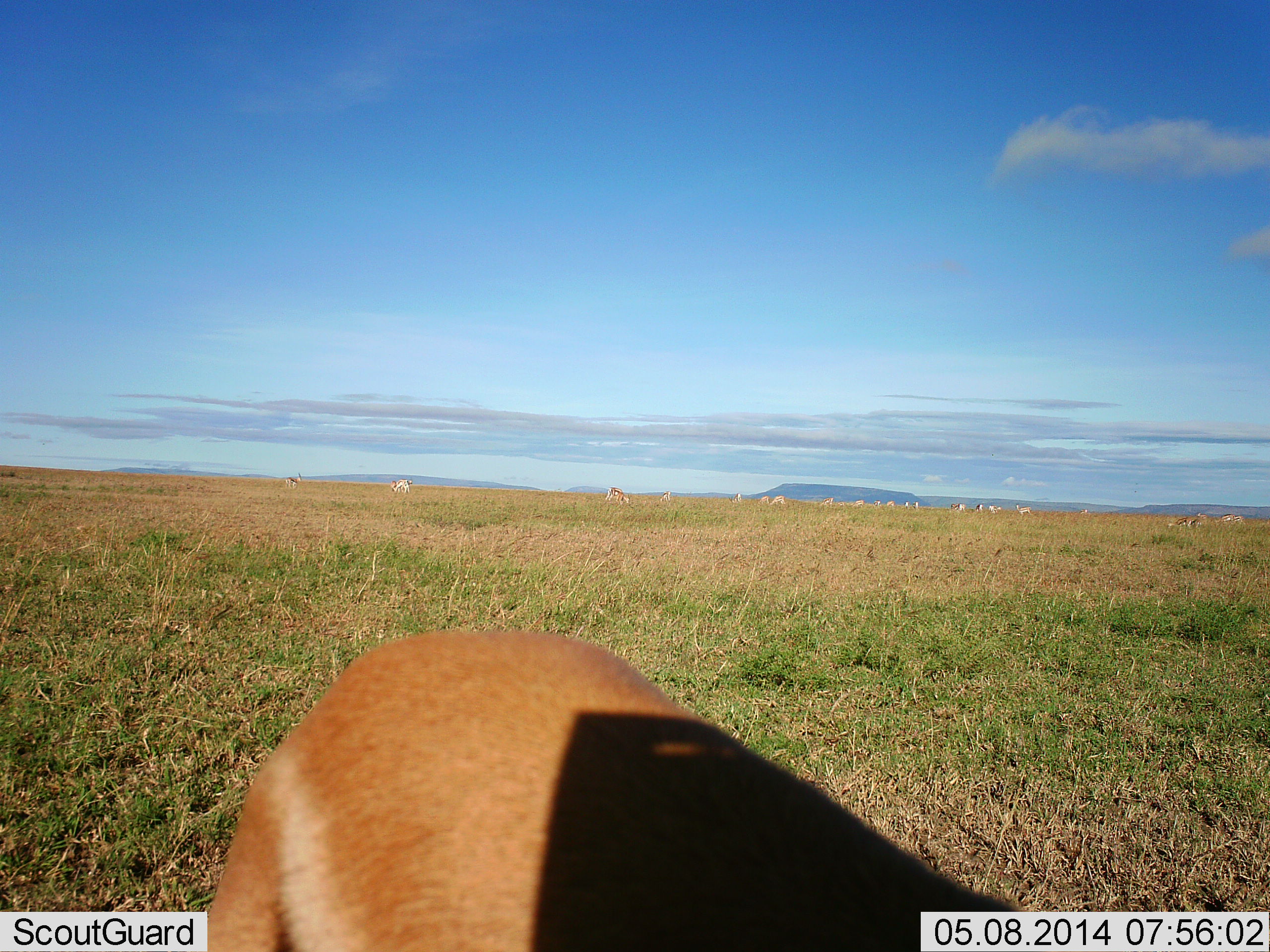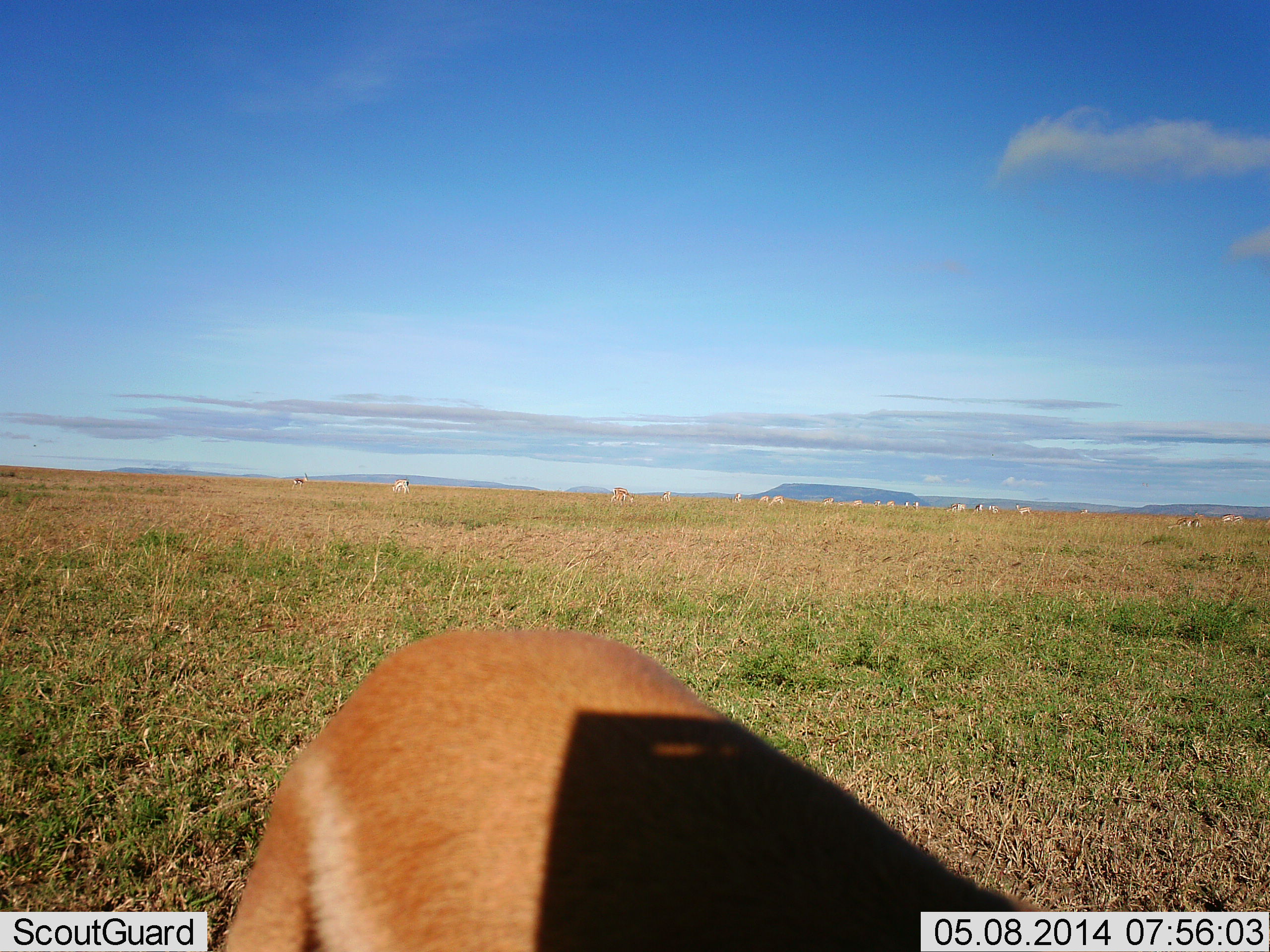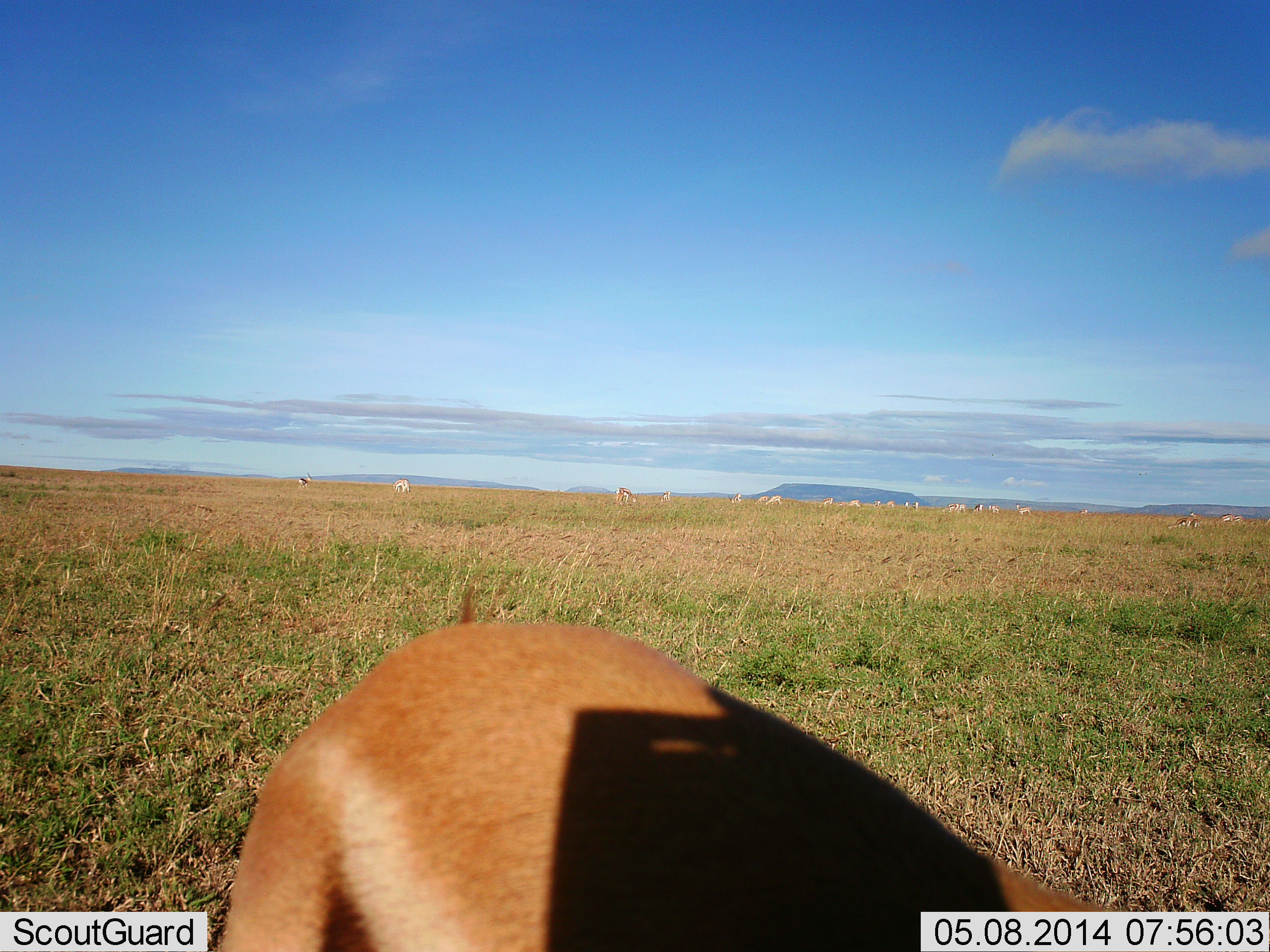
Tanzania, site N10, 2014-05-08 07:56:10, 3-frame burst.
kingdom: Animalia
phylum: Chordata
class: Mammalia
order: Artiodactyla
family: Bovidae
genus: Eudorcas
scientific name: Eudorcas thomsonii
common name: thomson's gazelle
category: gazellethomsons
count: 11-50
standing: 62%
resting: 0%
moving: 25%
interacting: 0%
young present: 0%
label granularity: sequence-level